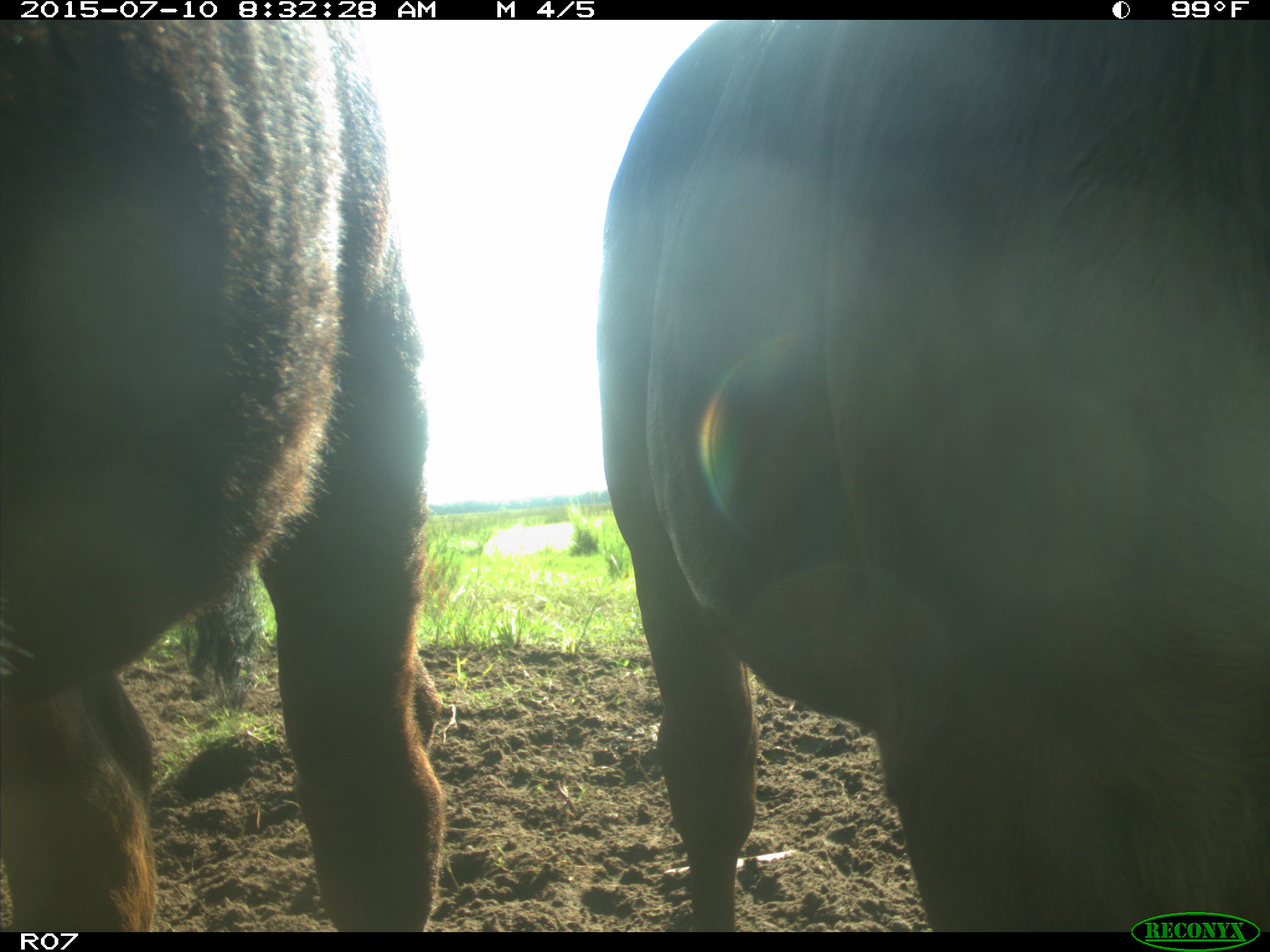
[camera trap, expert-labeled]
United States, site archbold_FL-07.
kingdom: Animalia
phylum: Chordata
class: Mammalia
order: Artiodactyla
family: Bovidae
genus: Bos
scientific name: Bos taurus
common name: domestic cow